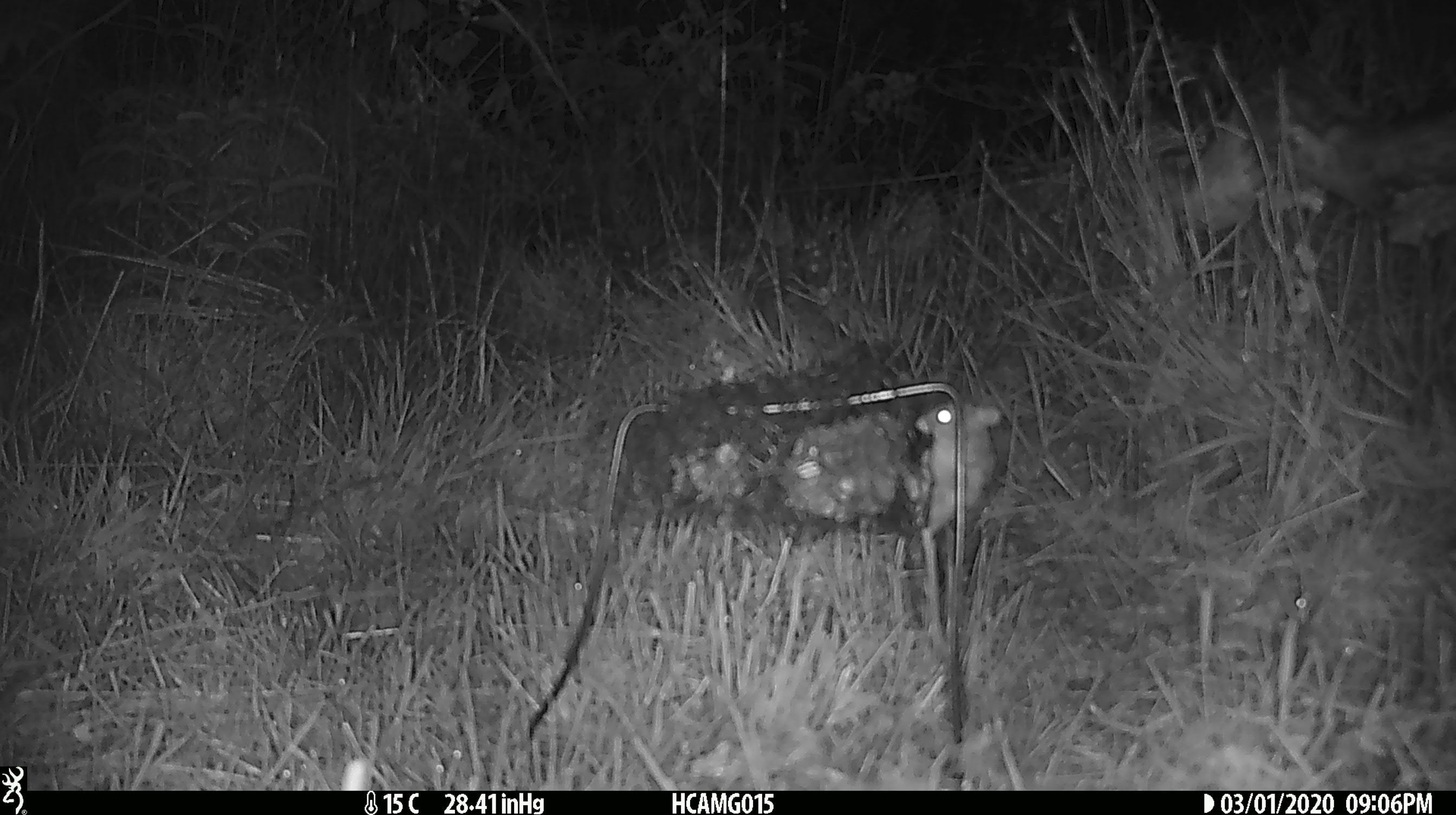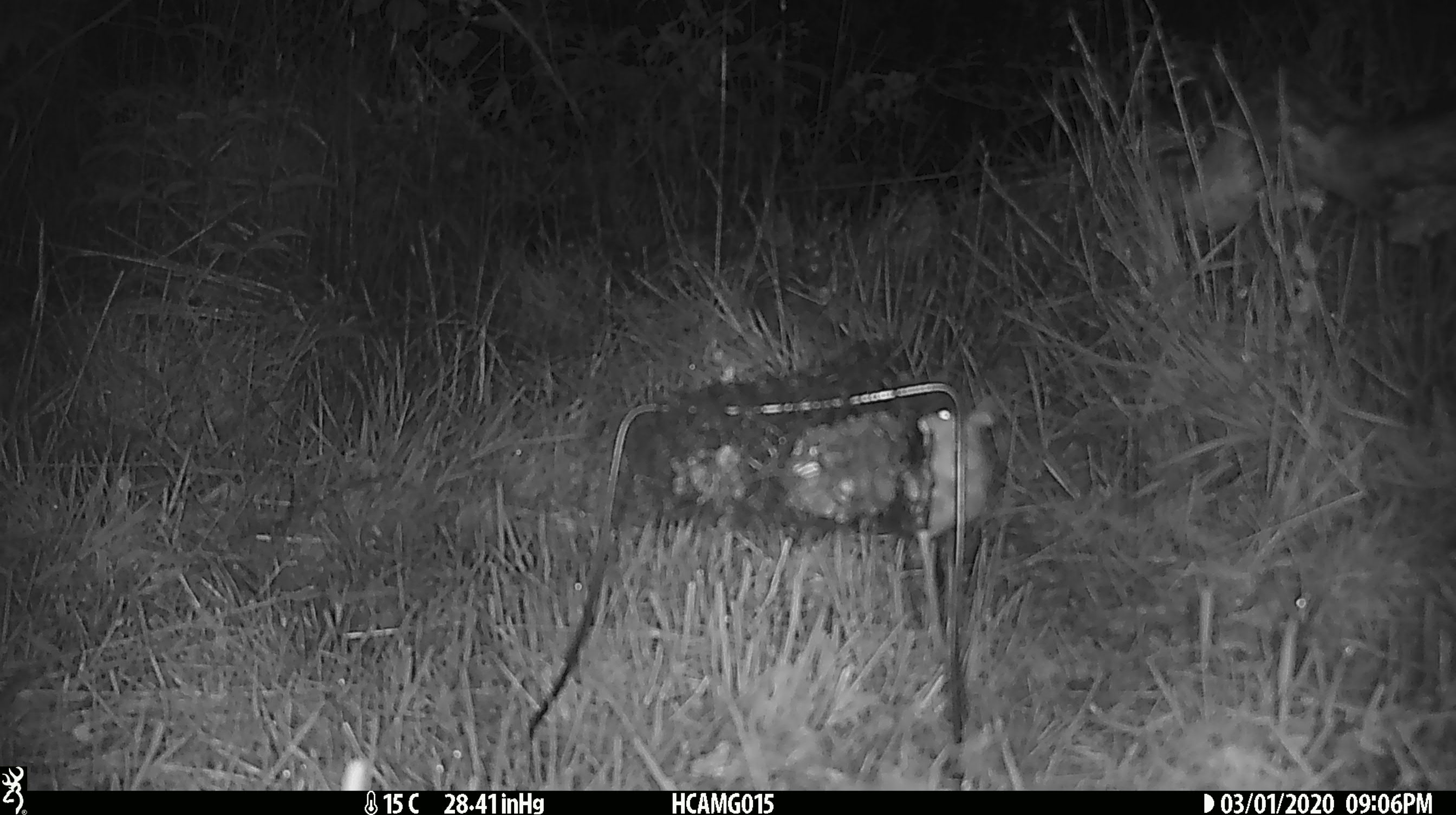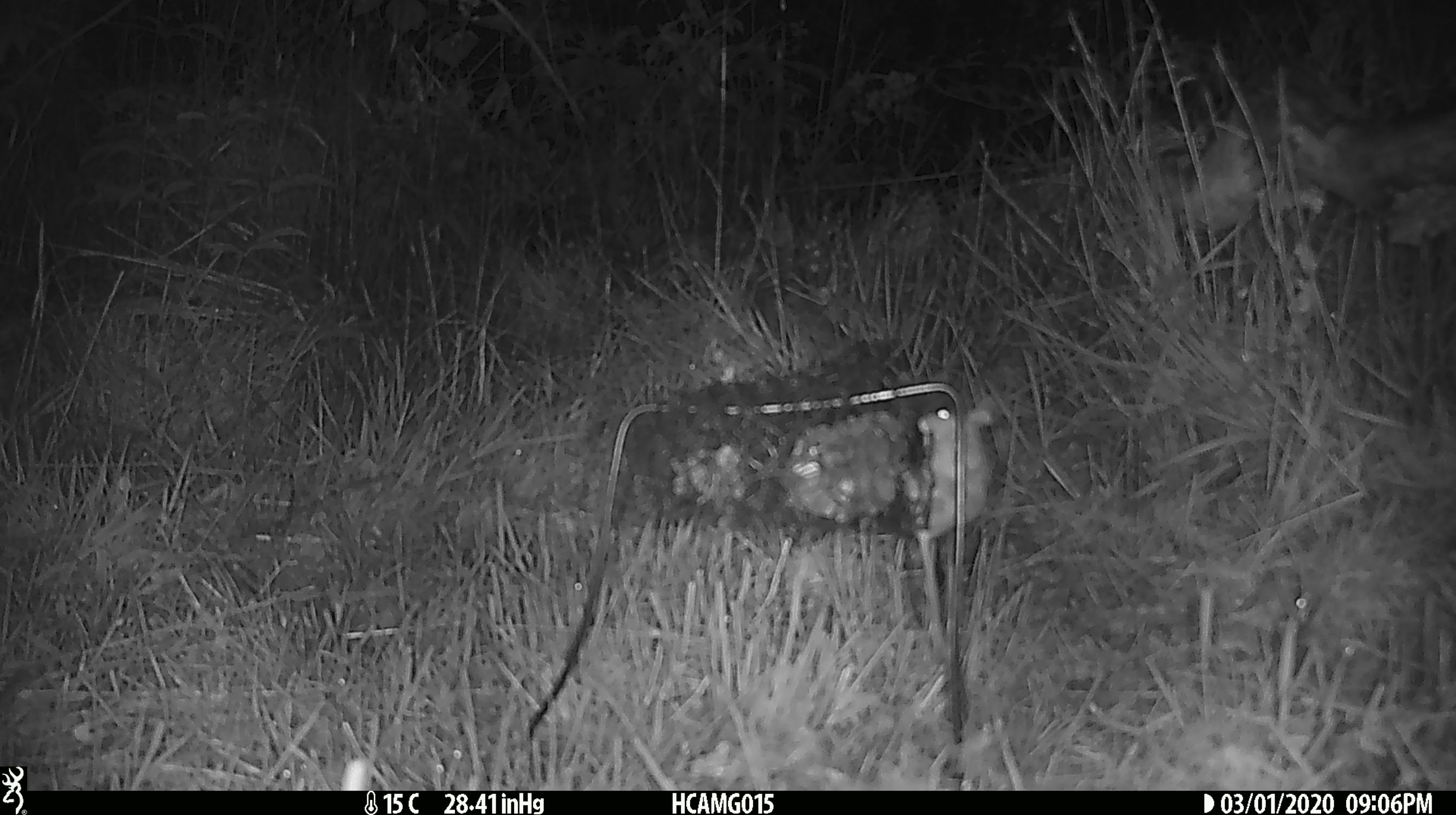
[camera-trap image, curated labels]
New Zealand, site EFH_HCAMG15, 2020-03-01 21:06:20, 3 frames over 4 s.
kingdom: Animalia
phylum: Chordata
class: Mammalia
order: Rodentia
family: Muridae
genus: Mus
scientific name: Mus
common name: mouse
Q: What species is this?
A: Mouse (Mus).